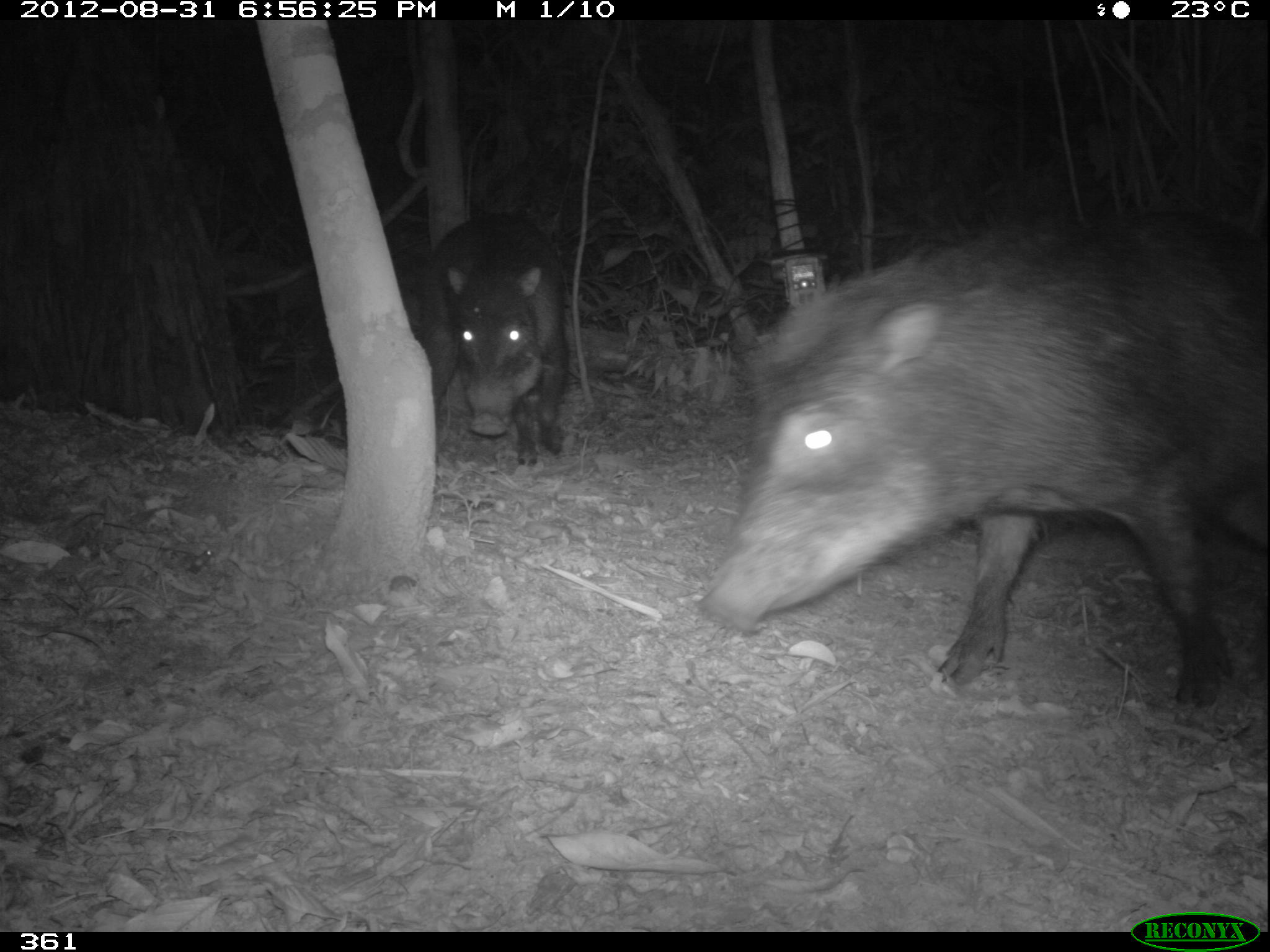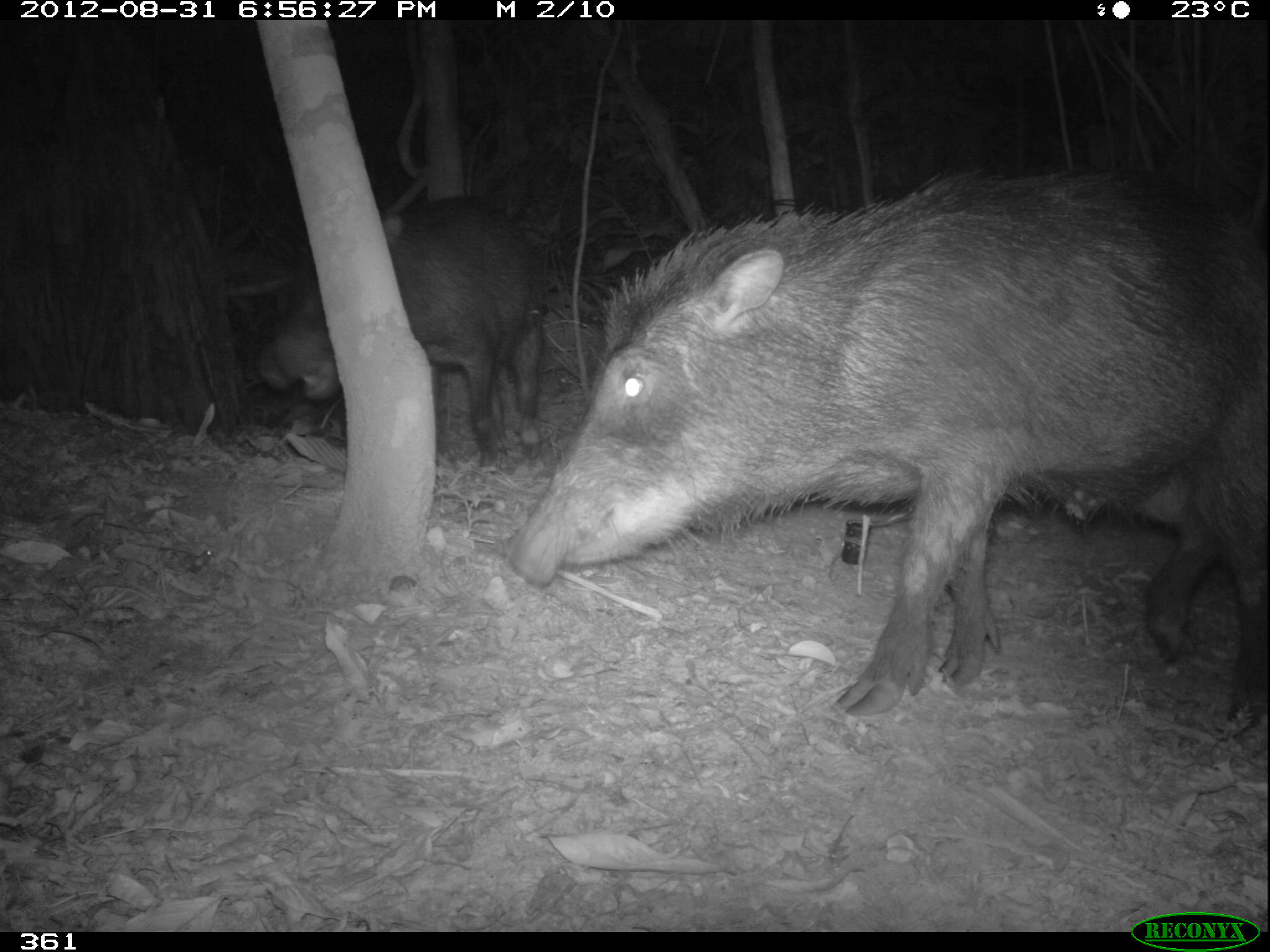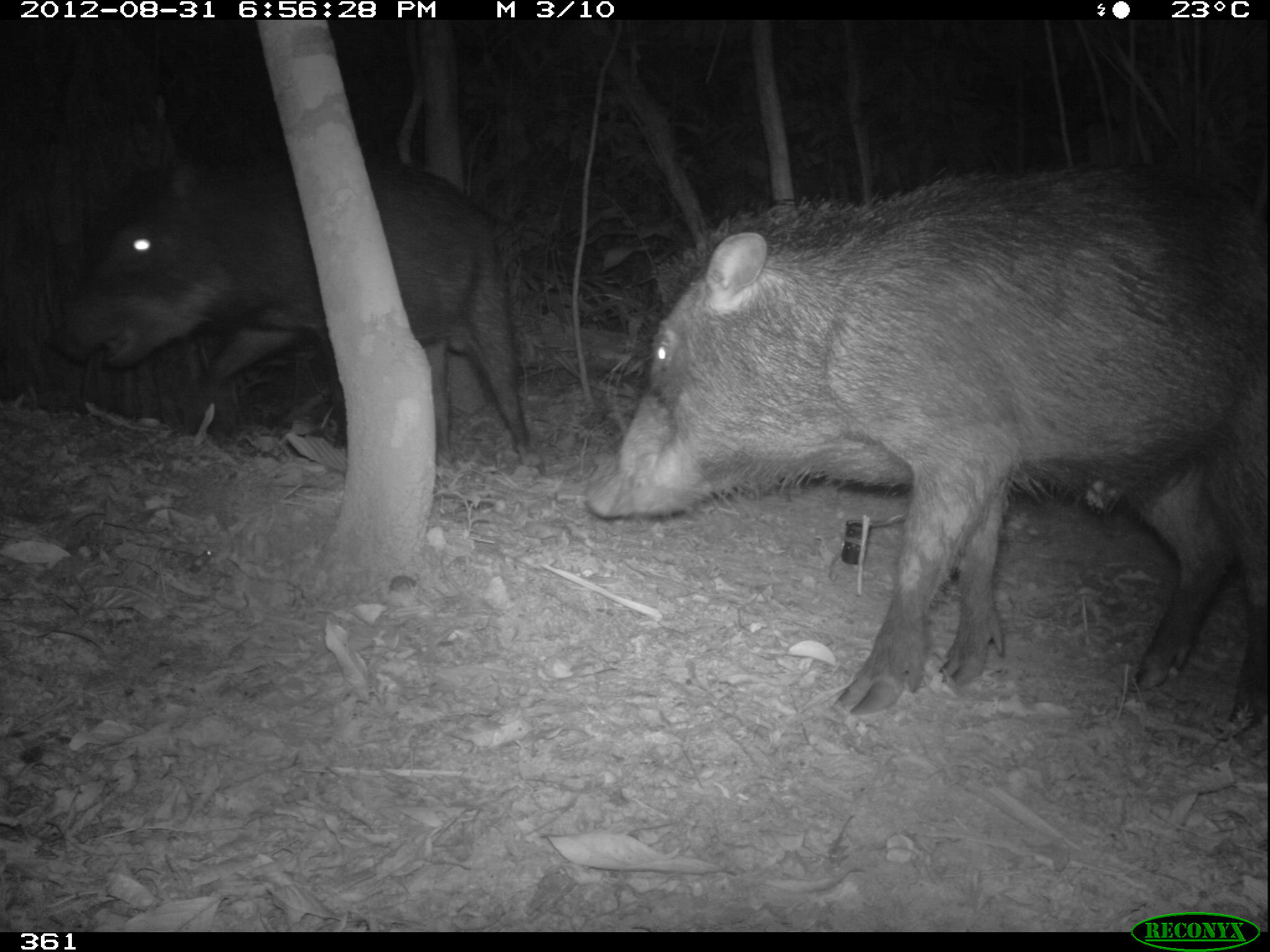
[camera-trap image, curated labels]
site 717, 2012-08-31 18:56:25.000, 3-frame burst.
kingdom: Animalia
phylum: Chordata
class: Mammalia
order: Artiodactyla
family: Tayassuidae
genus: Tayassu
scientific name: Tayassu pecari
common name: white-lipped peccary